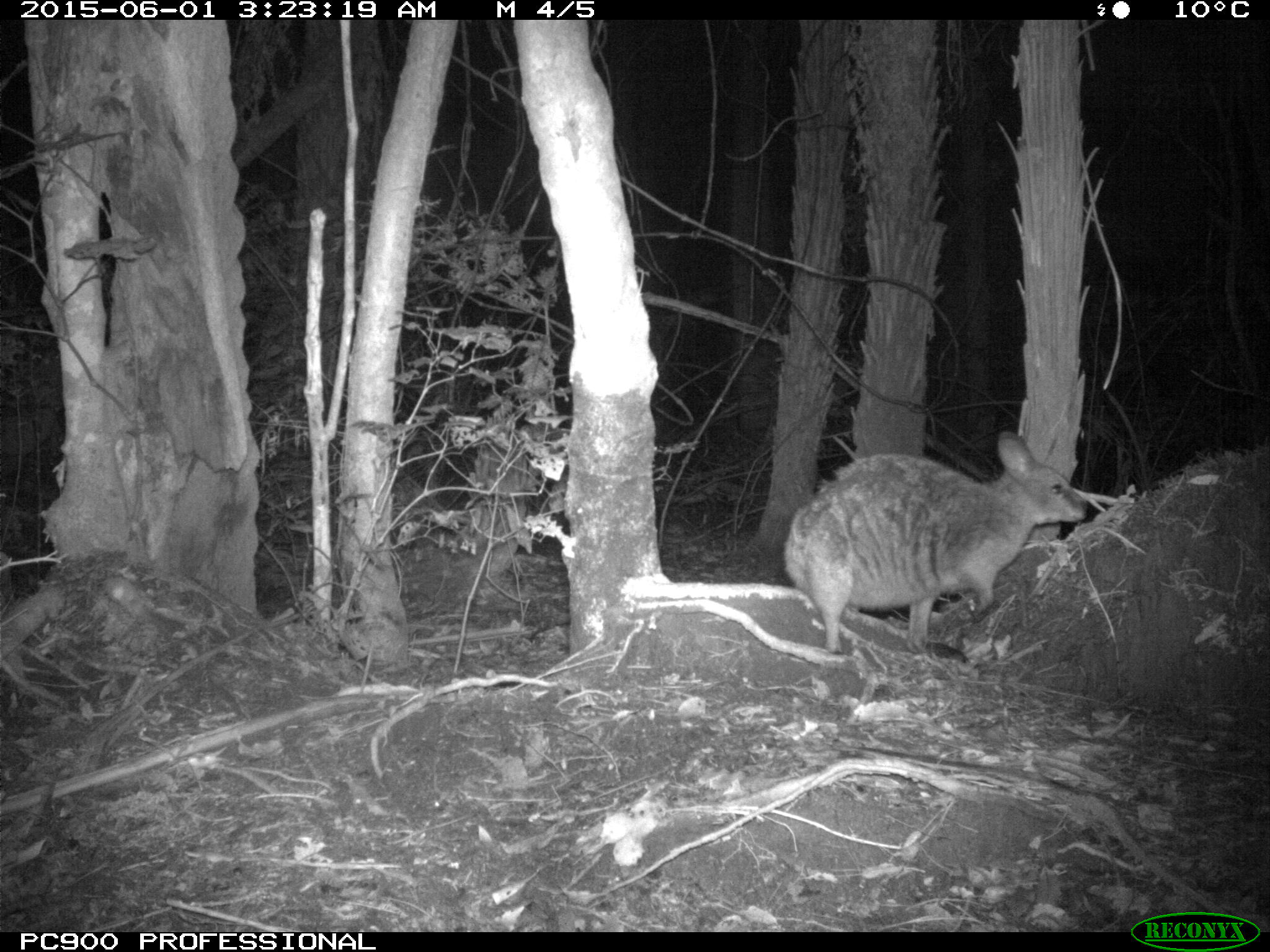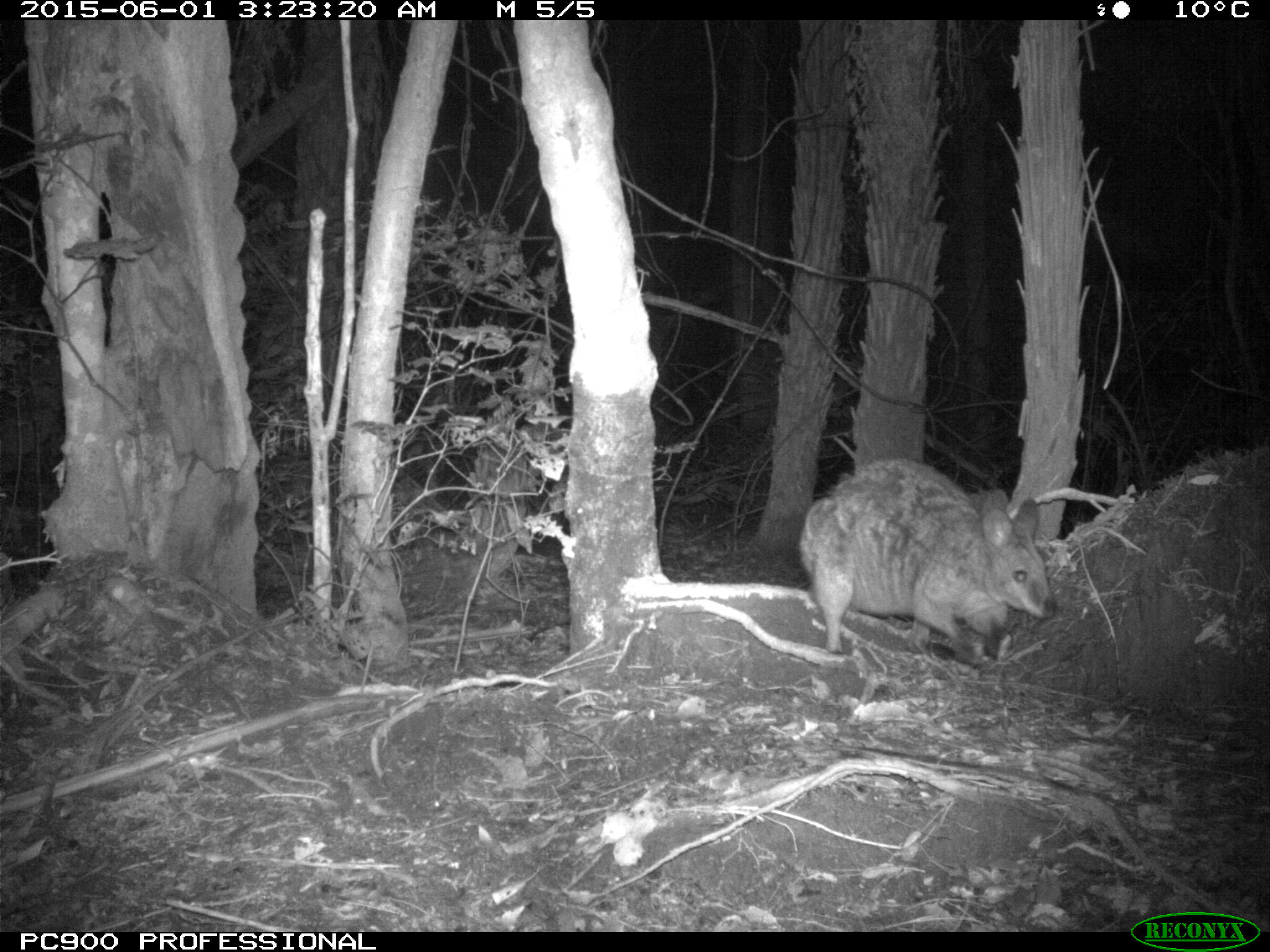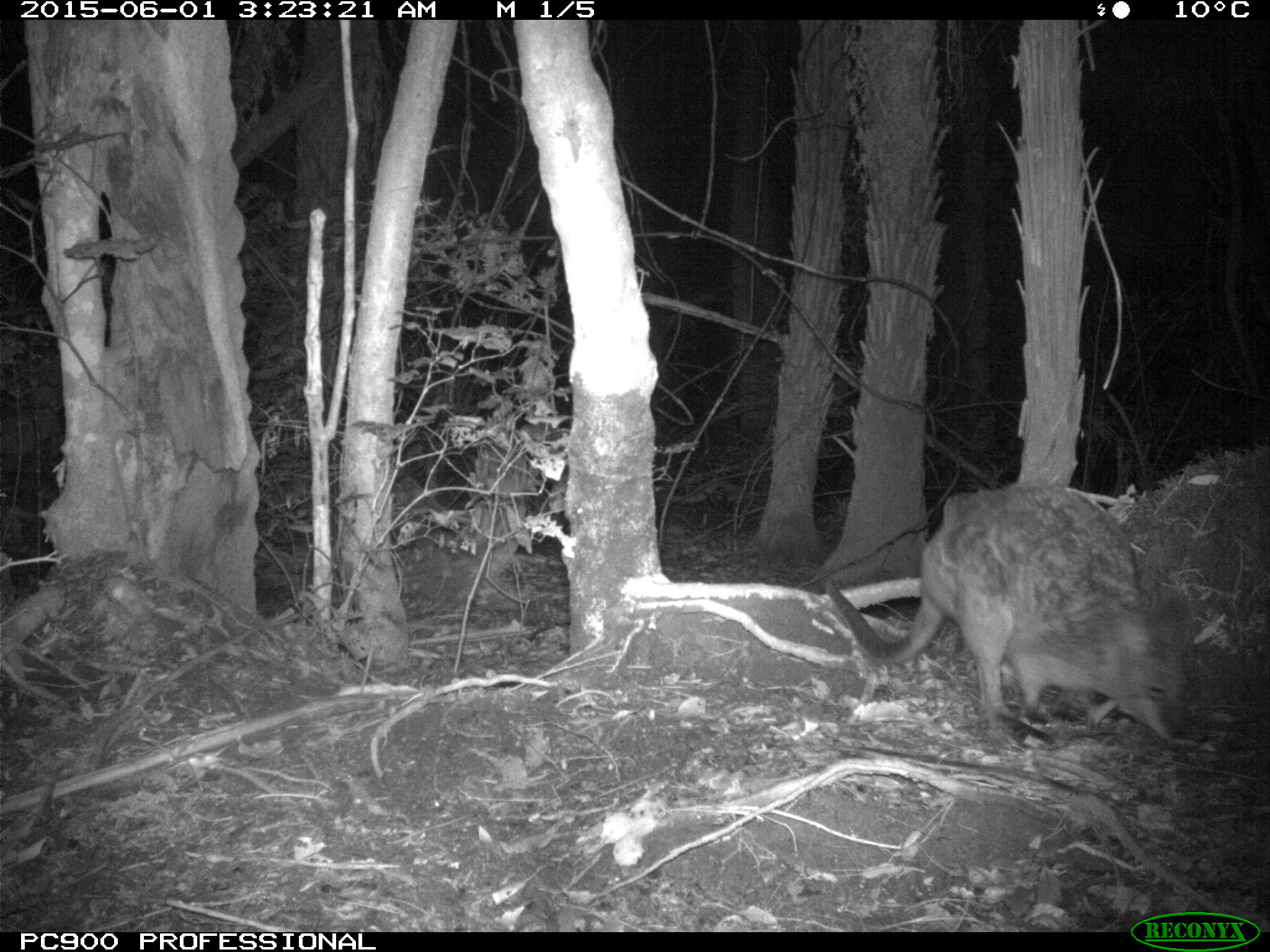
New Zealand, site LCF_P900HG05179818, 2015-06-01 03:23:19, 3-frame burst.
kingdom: Animalia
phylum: Chordata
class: Mammalia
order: Diprotodontia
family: Macropodidae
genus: Notamacropus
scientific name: Notamacropus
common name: wallaby